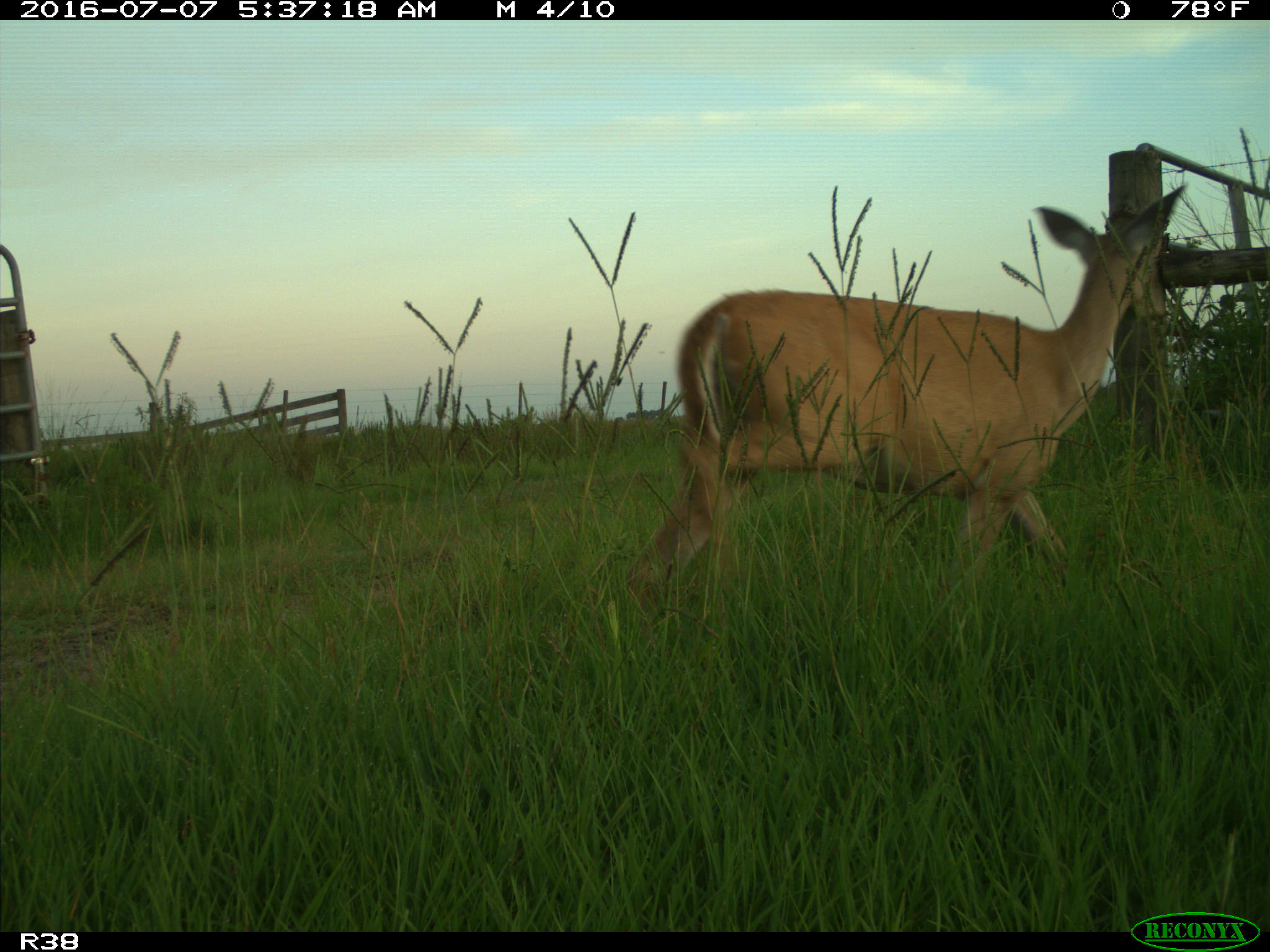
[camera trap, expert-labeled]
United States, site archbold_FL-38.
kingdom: Animalia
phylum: Chordata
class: Mammalia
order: Artiodactyla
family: Cervidae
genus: Odocoileus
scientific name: Odocoileus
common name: deer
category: unidentified deer